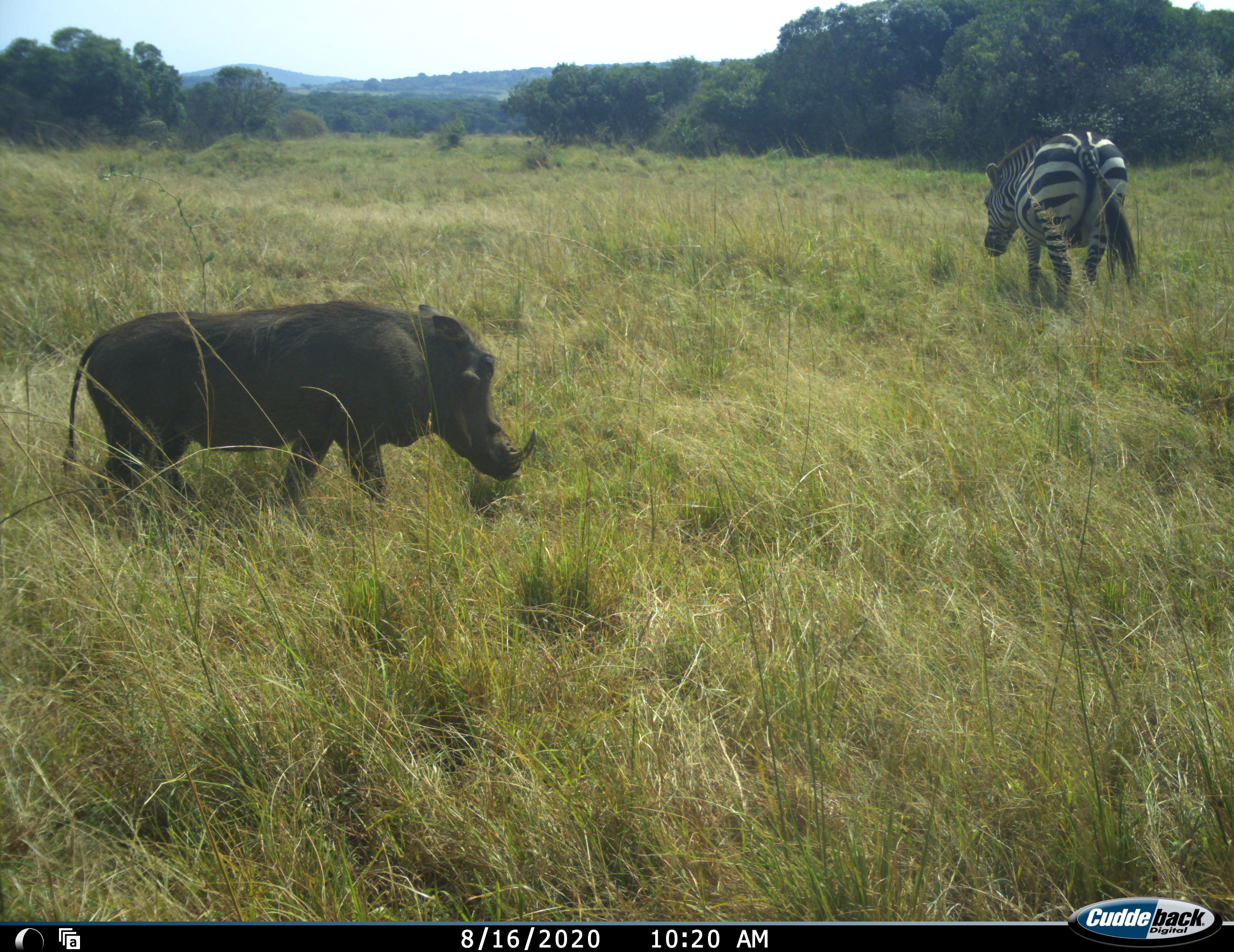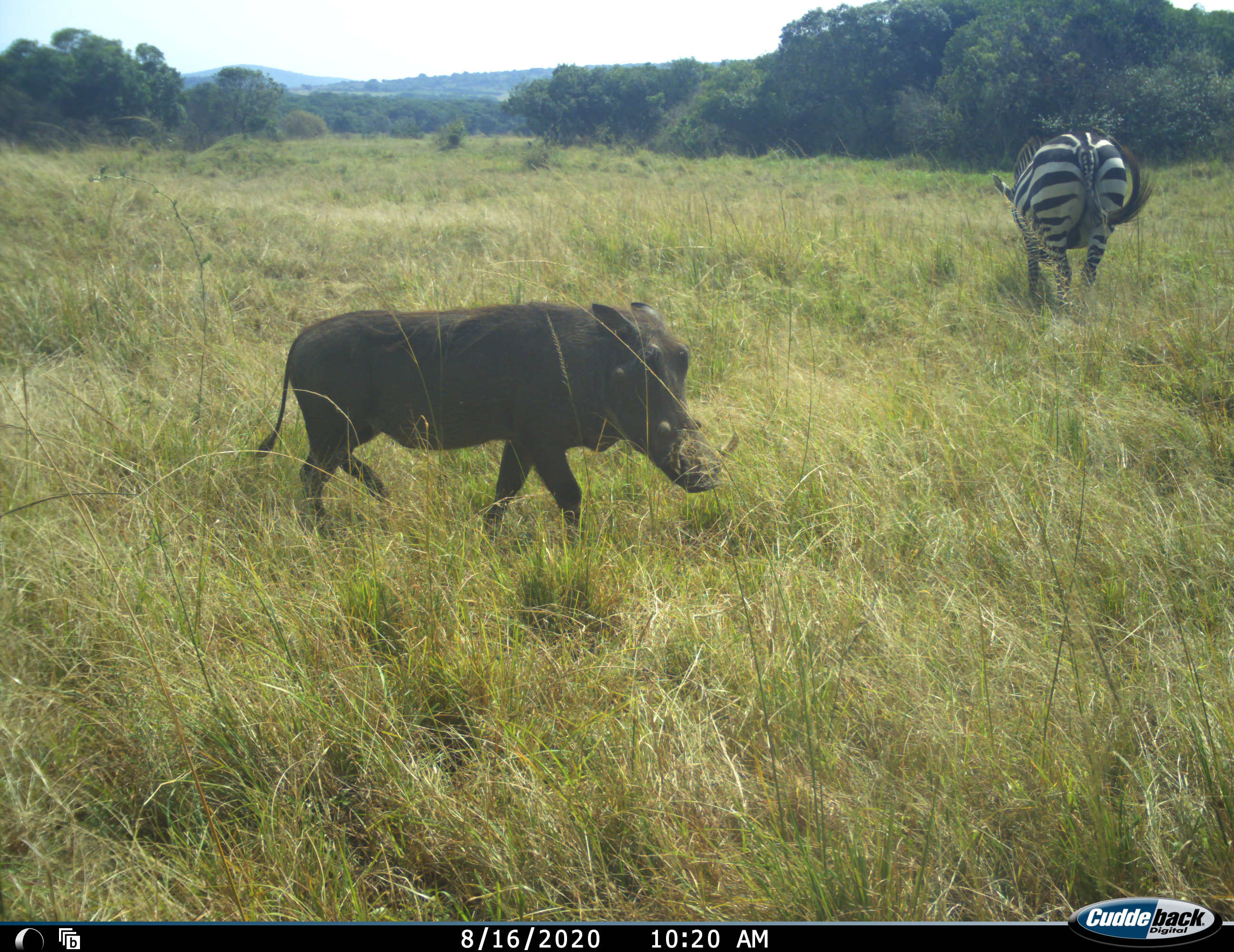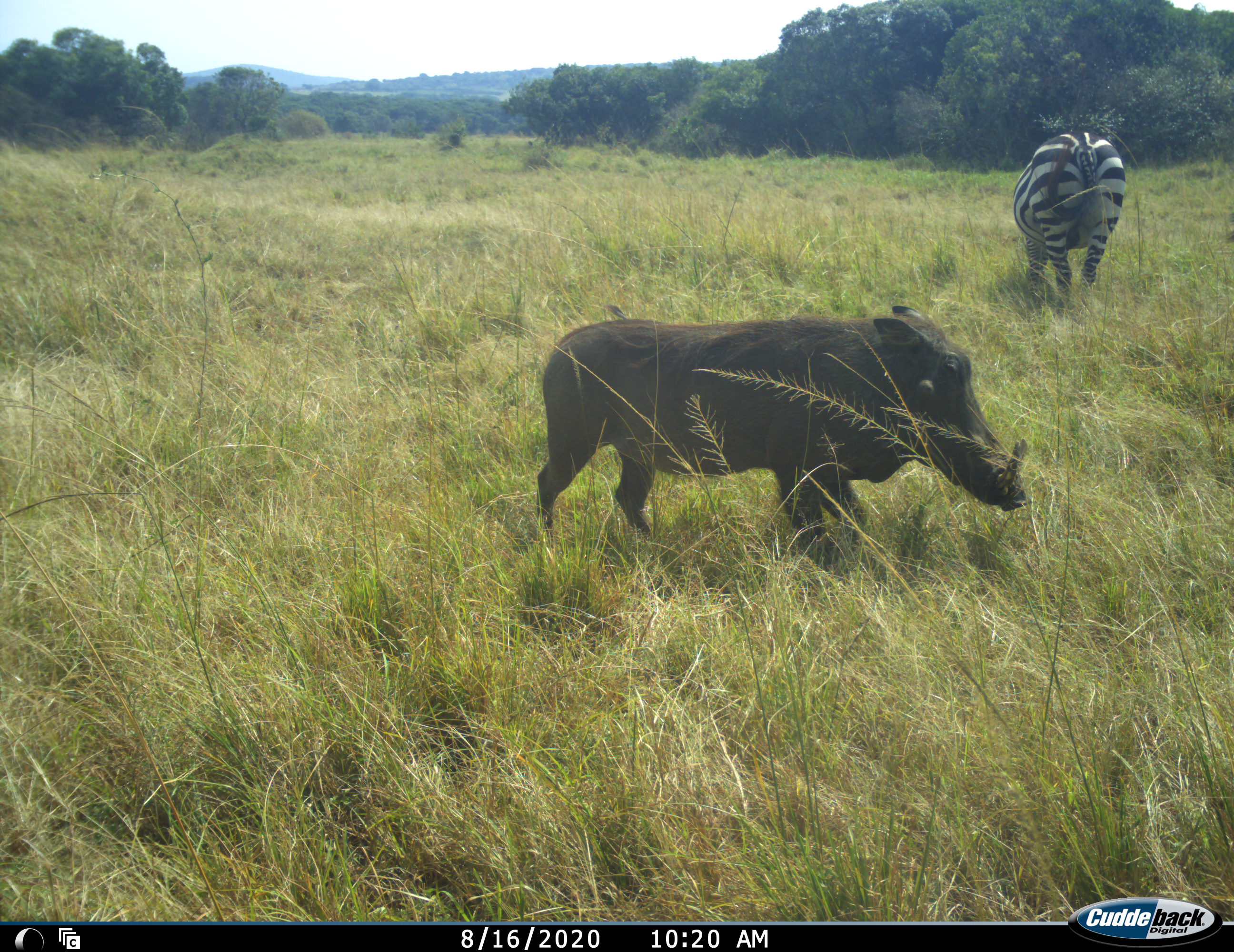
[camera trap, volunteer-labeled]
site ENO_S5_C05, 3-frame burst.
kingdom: Animalia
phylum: Chordata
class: Mammalia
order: Artiodactyla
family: Suidae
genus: Phacochoerus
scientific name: Phacochoerus africanus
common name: warthog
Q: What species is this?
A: Warthog (Phacochoerus africanus).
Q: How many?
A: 1.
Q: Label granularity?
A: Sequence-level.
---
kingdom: Animalia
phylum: Chordata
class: Mammalia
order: Perissodactyla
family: Equidae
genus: Equus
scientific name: Equus quagga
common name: plains zebra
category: zebraplains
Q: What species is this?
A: Zebraplains (plains zebra) (Equus quagga).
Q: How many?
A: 1.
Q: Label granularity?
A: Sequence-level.